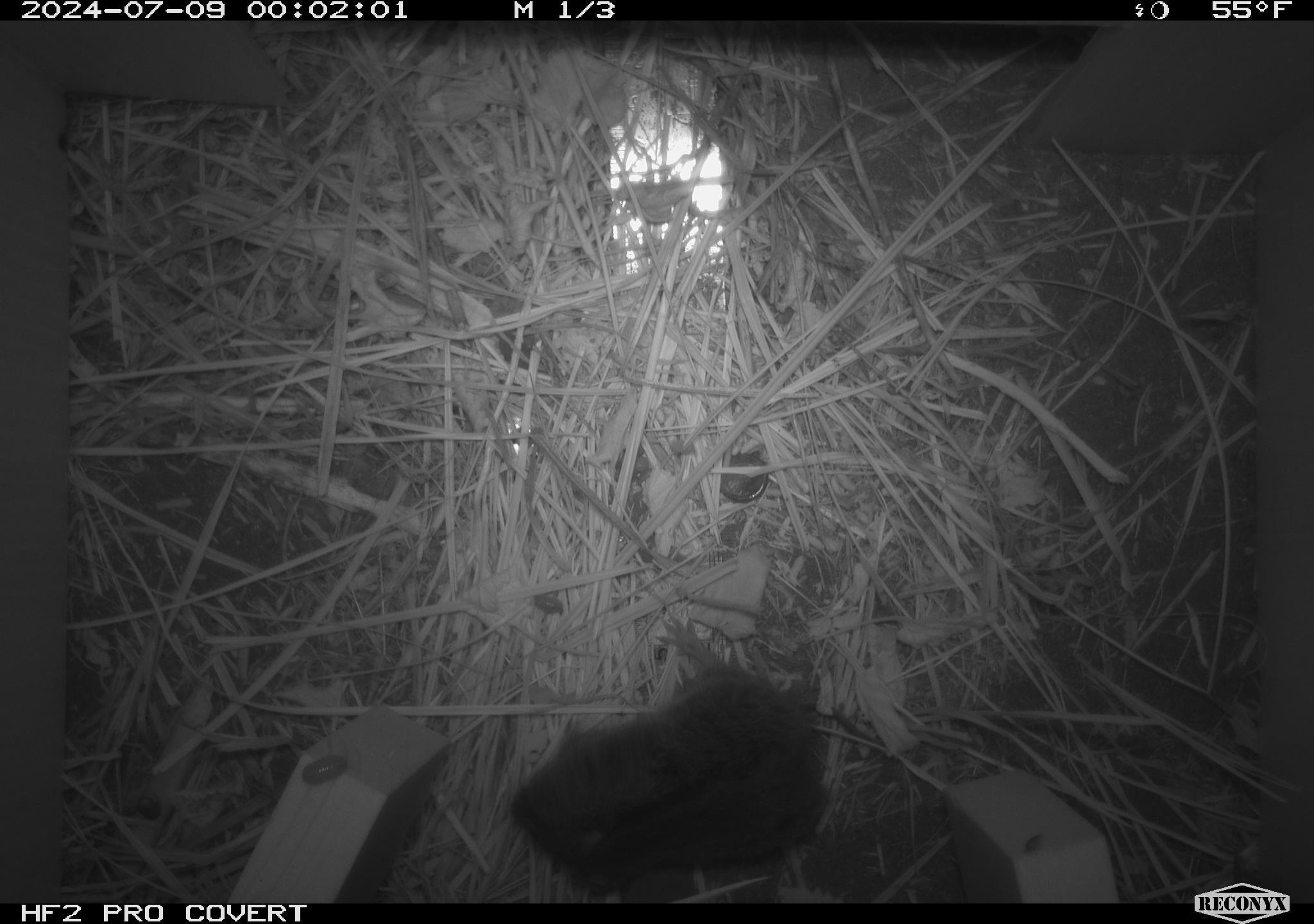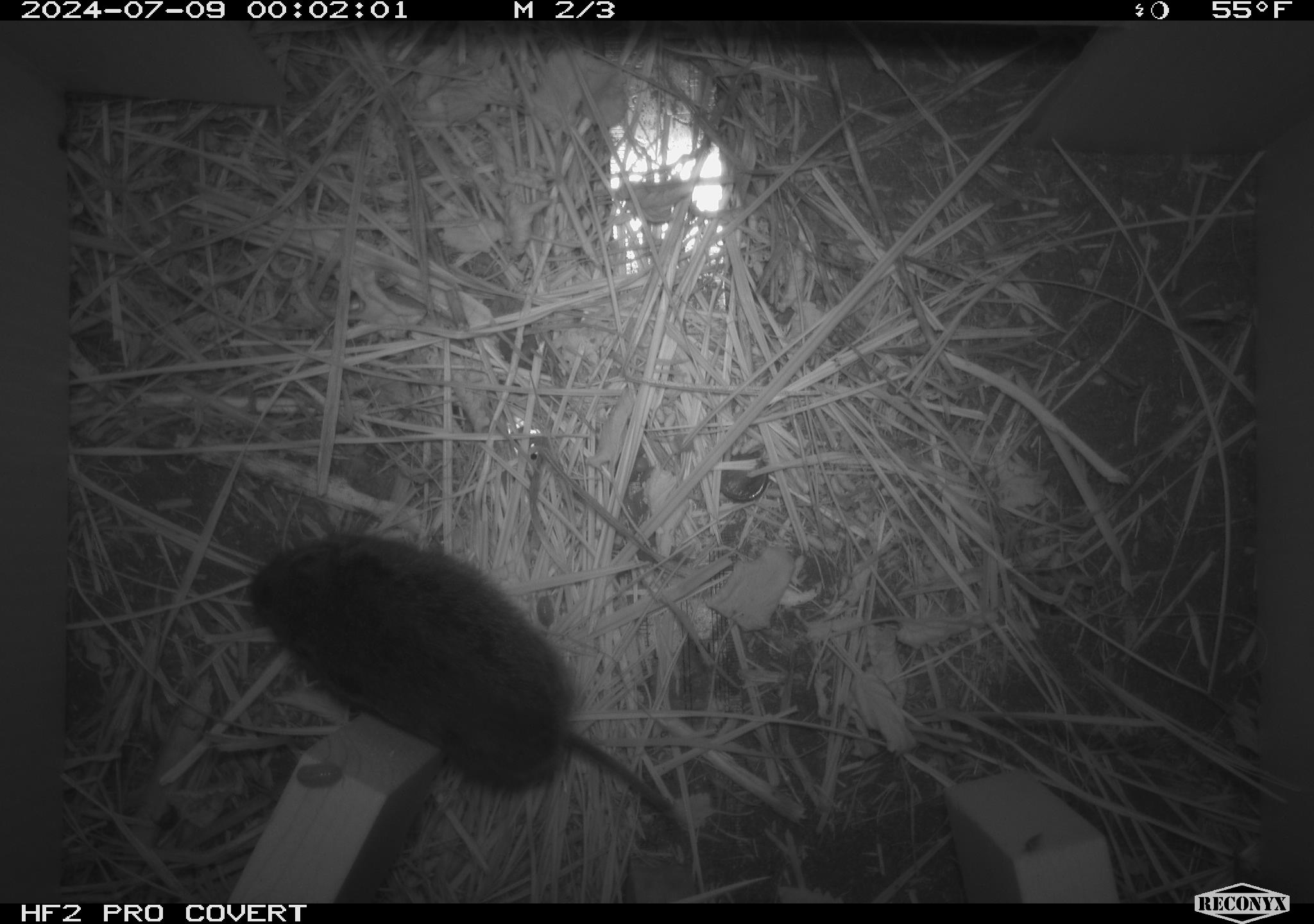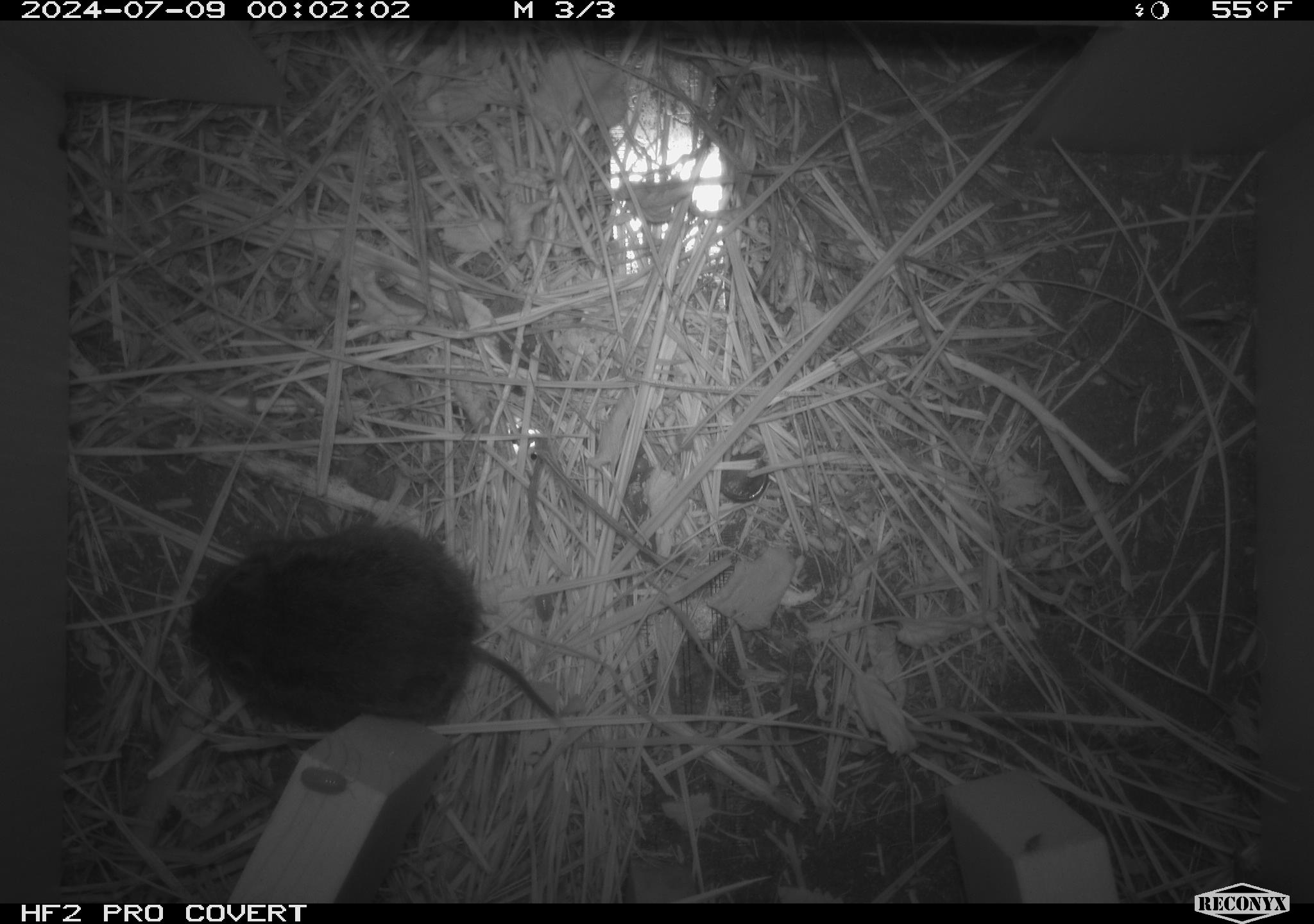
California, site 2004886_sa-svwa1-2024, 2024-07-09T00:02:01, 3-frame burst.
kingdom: Animalia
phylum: Chordata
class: Mammalia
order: Rodentia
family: Cricetidae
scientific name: Arvicolinae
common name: voles, lemmings, and muskrats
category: arvicolinae subfamily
Arvicolinae subfamily (voles, lemmings, and muskrats) (Arvicolinae).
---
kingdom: Animalia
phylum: Arthropoda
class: Malacostraca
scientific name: Malacostraca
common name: amphipods, crabs, isopods, krill, lobsters and shrimps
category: malacostracan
Malacostracan (amphipods, crabs, isopods, krill, lobsters and shrimps) (Malacostraca).